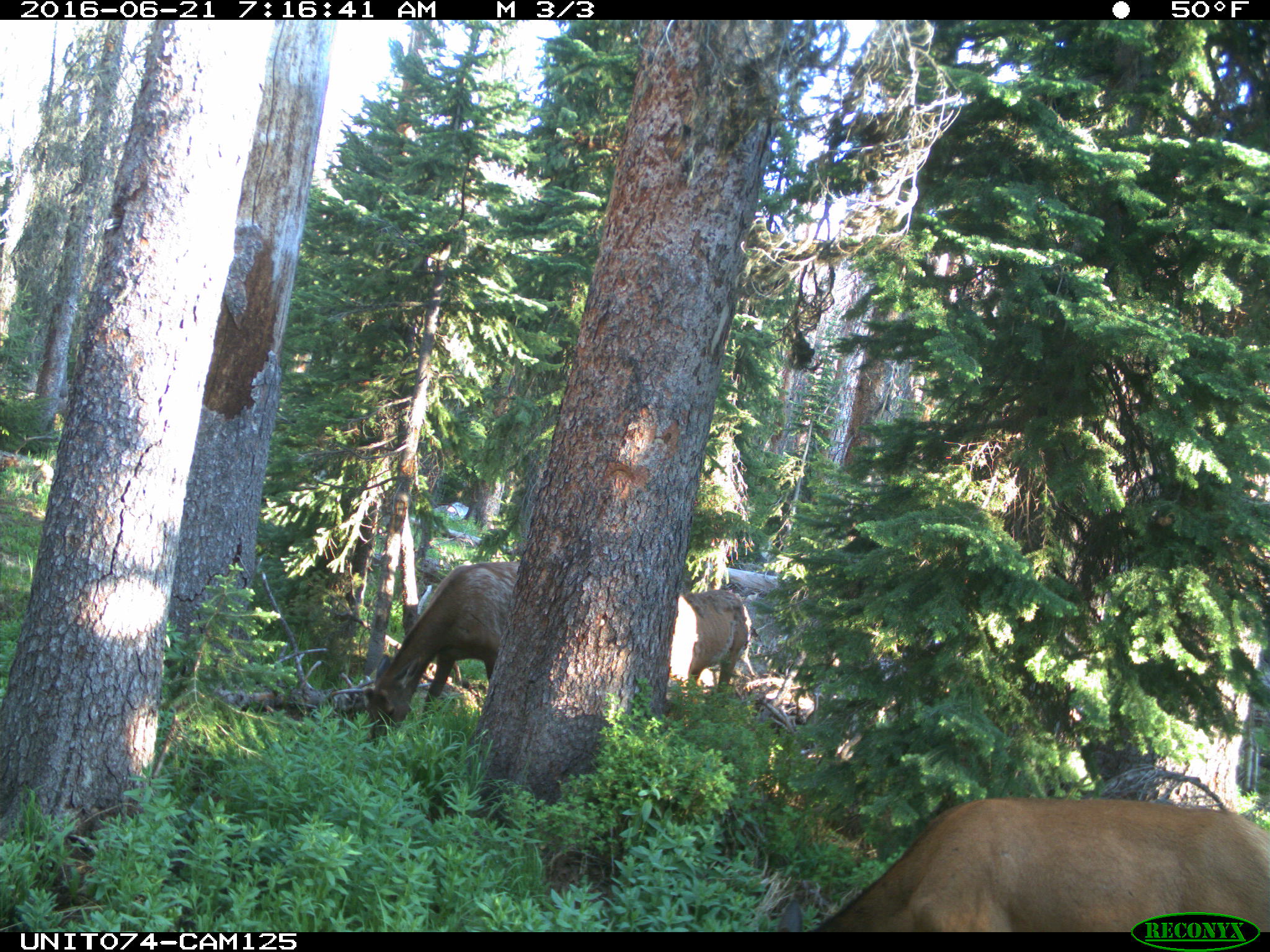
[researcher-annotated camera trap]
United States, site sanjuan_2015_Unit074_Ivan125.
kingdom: Animalia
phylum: Chordata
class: Mammalia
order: Artiodactyla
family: Cervidae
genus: Cervus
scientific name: Cervus elaphus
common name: red deer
Cervus elaphus (red deer).